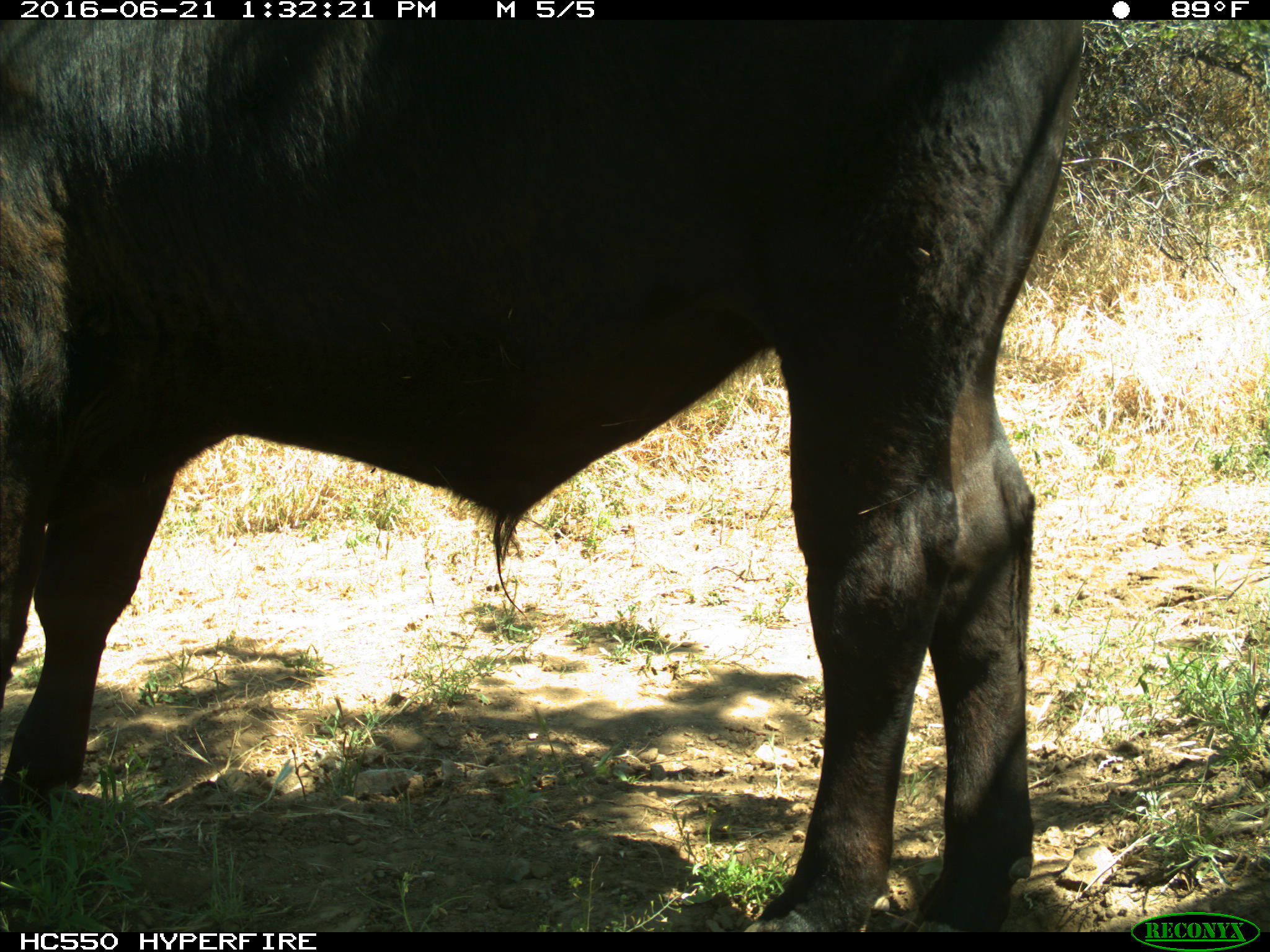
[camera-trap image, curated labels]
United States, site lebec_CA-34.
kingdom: Animalia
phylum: Chordata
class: Mammalia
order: Artiodactyla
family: Bovidae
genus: Bos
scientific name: Bos taurus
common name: domestic cow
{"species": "Bos taurus (domestic cow)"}